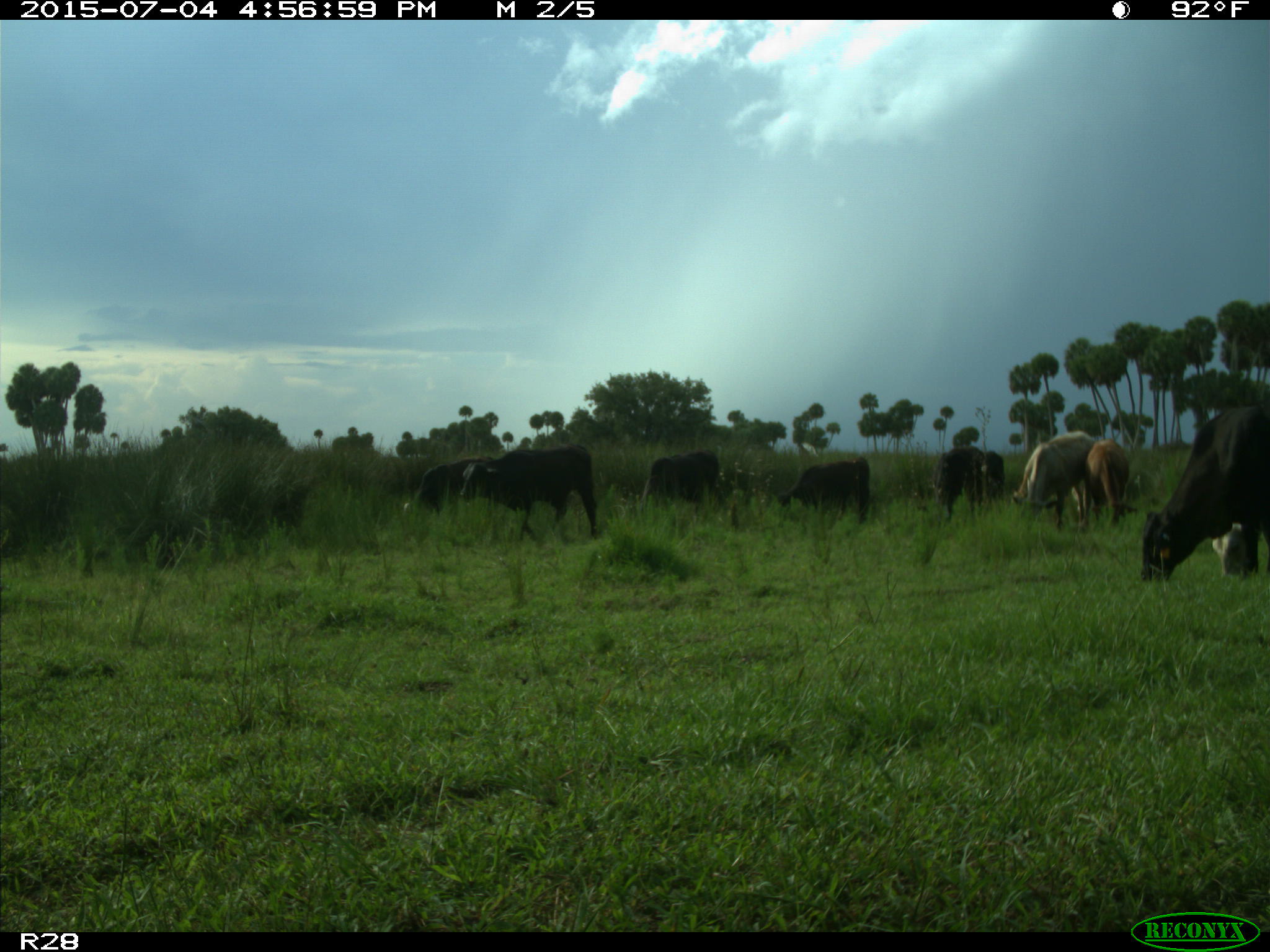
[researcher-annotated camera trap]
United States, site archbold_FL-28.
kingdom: Animalia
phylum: Chordata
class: Mammalia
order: Artiodactyla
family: Bovidae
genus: Bos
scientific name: Bos taurus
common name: domestic cow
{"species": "Bos taurus (domestic cow)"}